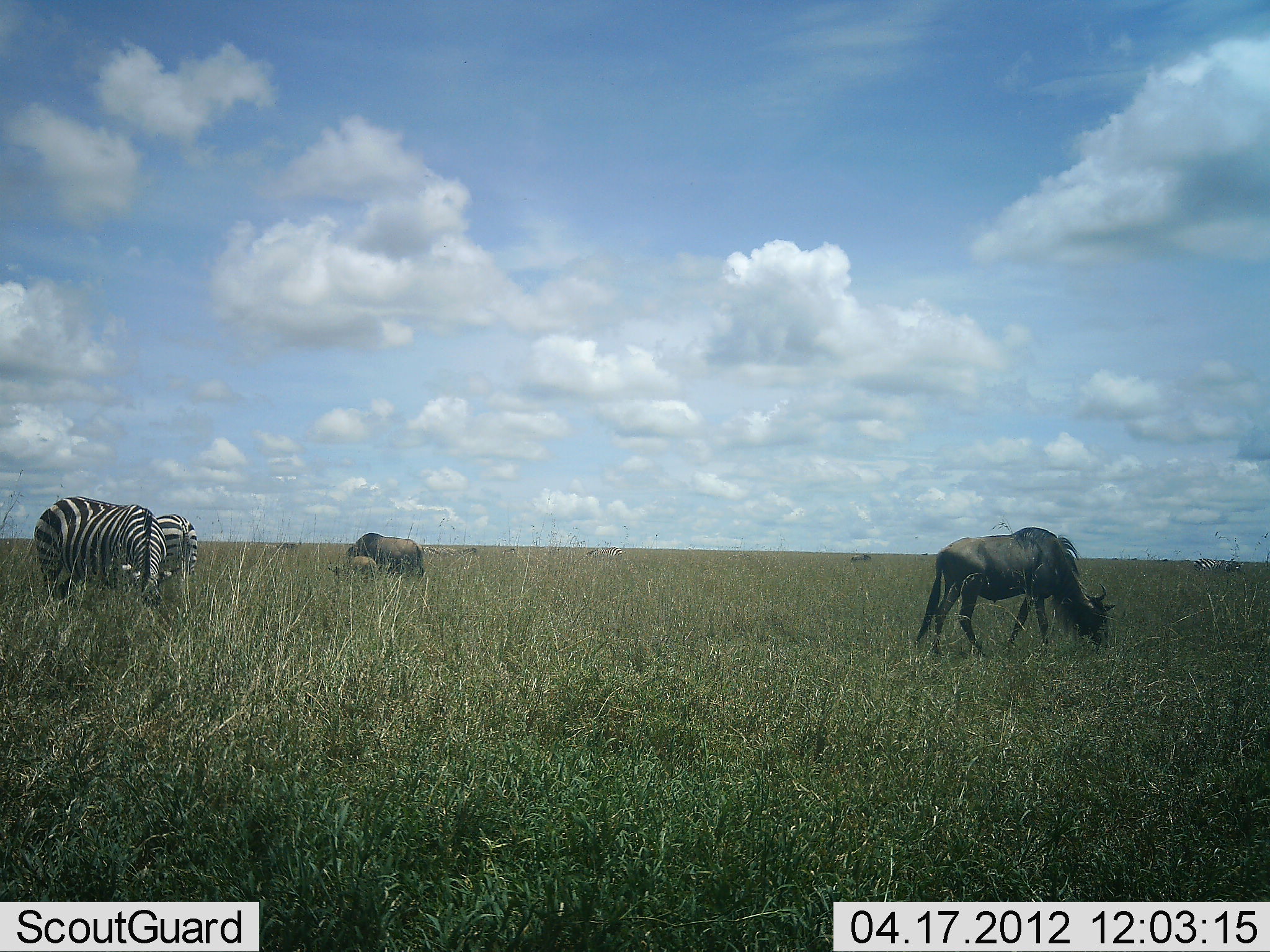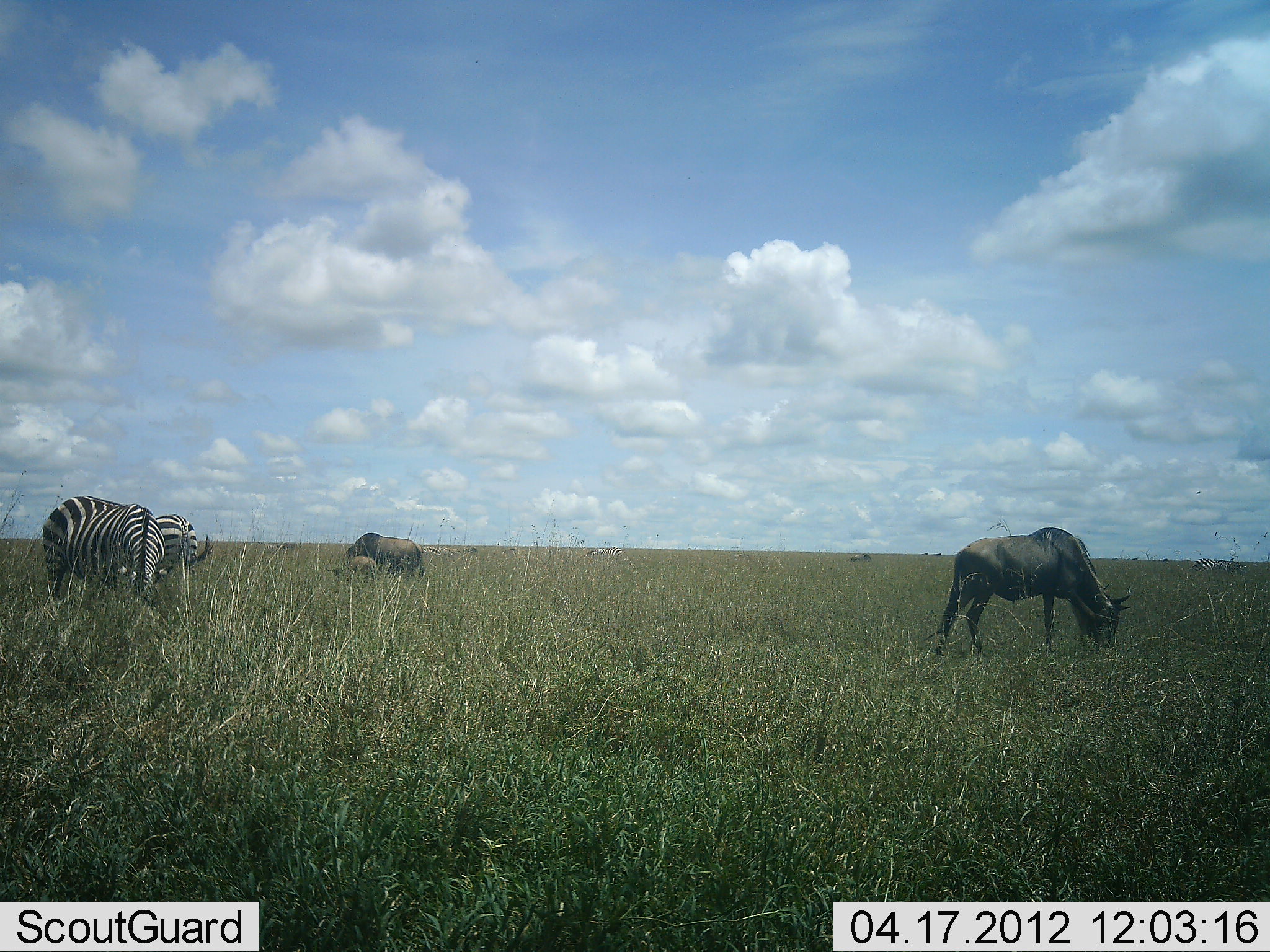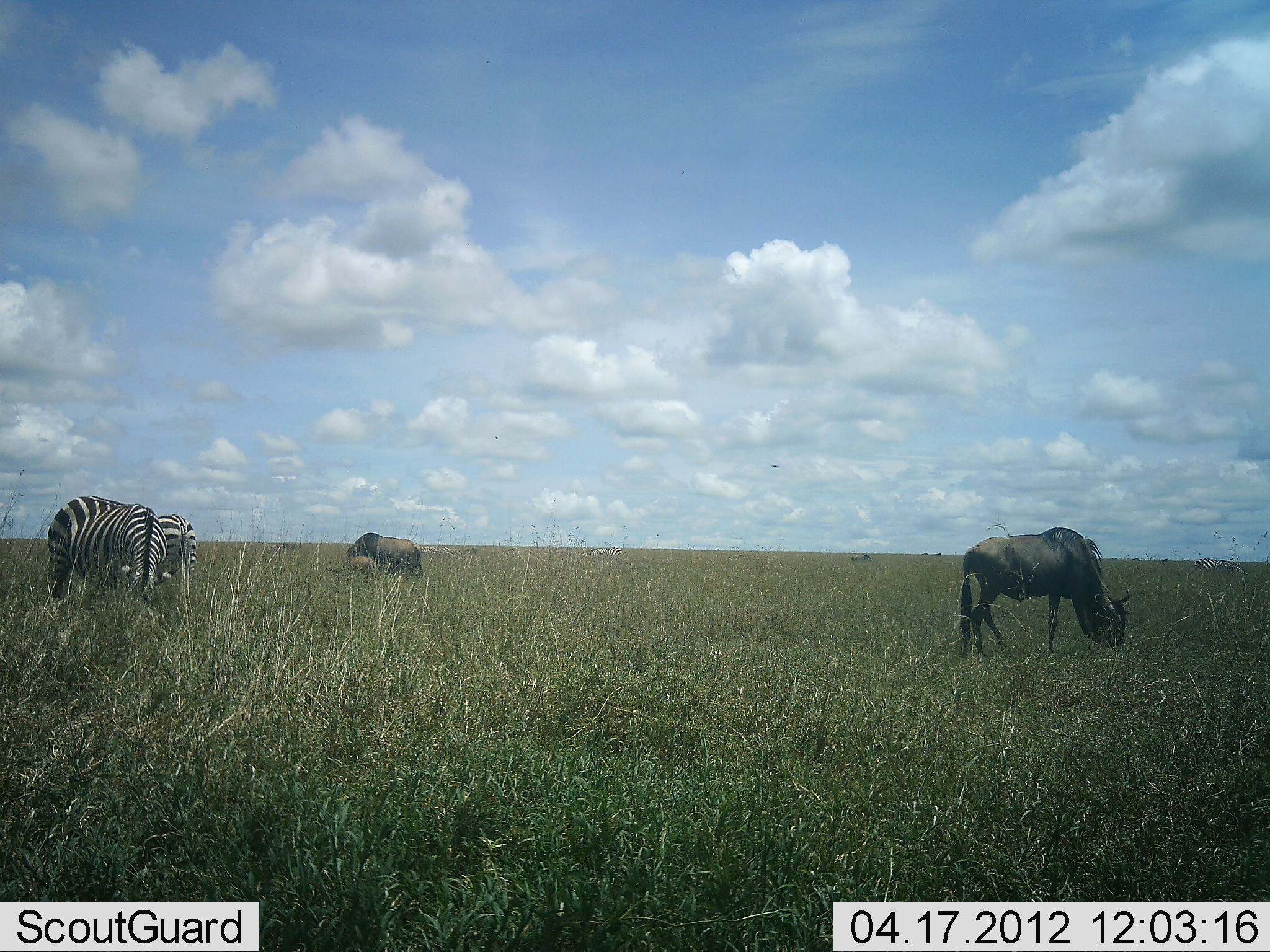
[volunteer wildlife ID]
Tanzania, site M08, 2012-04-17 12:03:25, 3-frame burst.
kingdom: Animalia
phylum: Chordata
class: Mammalia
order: Artiodactyla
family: Bovidae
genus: Connochaetes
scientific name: Connochaetes taurinus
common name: blue wildebeest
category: wildebeest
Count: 3.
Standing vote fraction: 22%.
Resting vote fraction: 0%.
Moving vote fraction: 4%.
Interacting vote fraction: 0%.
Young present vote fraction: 65%.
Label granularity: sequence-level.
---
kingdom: Animalia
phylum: Chordata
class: Mammalia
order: Perissodactyla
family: Equidae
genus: Equus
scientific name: Equus quagga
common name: plains zebra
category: zebra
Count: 2.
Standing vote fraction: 26%.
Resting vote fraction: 0%.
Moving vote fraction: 0%.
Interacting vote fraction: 0%.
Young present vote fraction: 0%.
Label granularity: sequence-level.